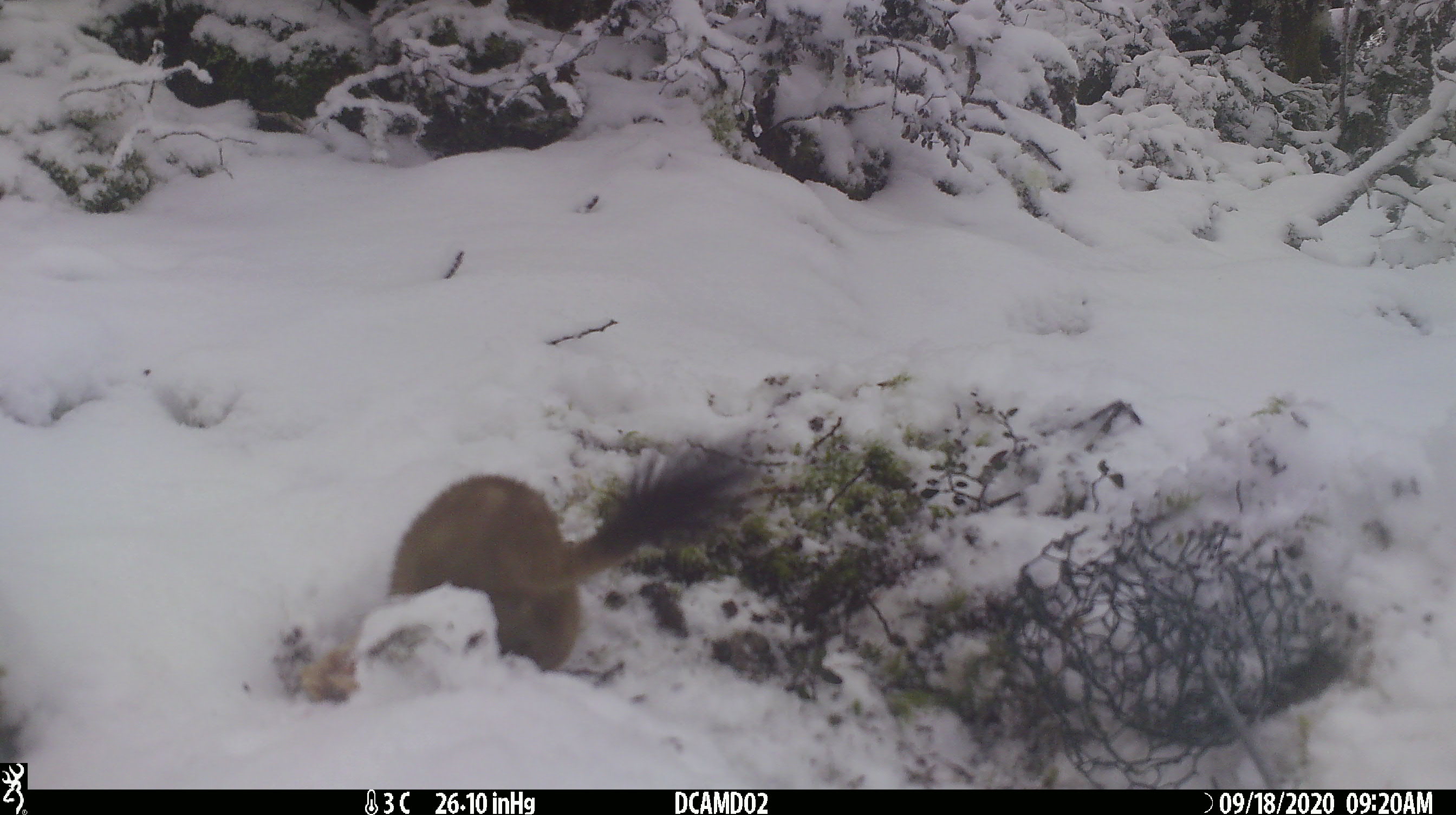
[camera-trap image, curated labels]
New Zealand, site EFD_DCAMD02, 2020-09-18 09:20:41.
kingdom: Animalia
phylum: Chordata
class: Mammalia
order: Carnivora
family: Mustelidae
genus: Mustela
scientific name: Mustela erminea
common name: stoat